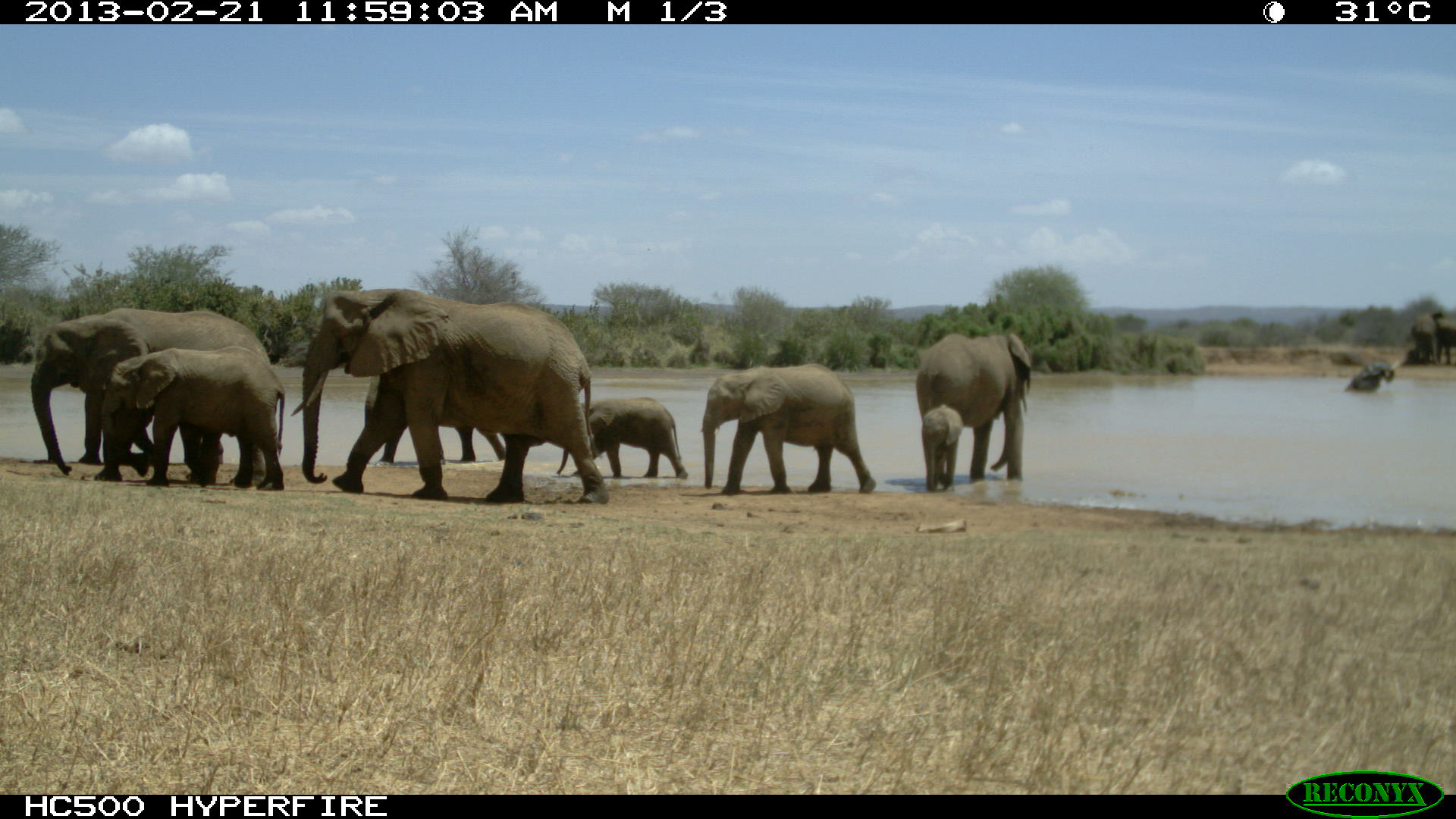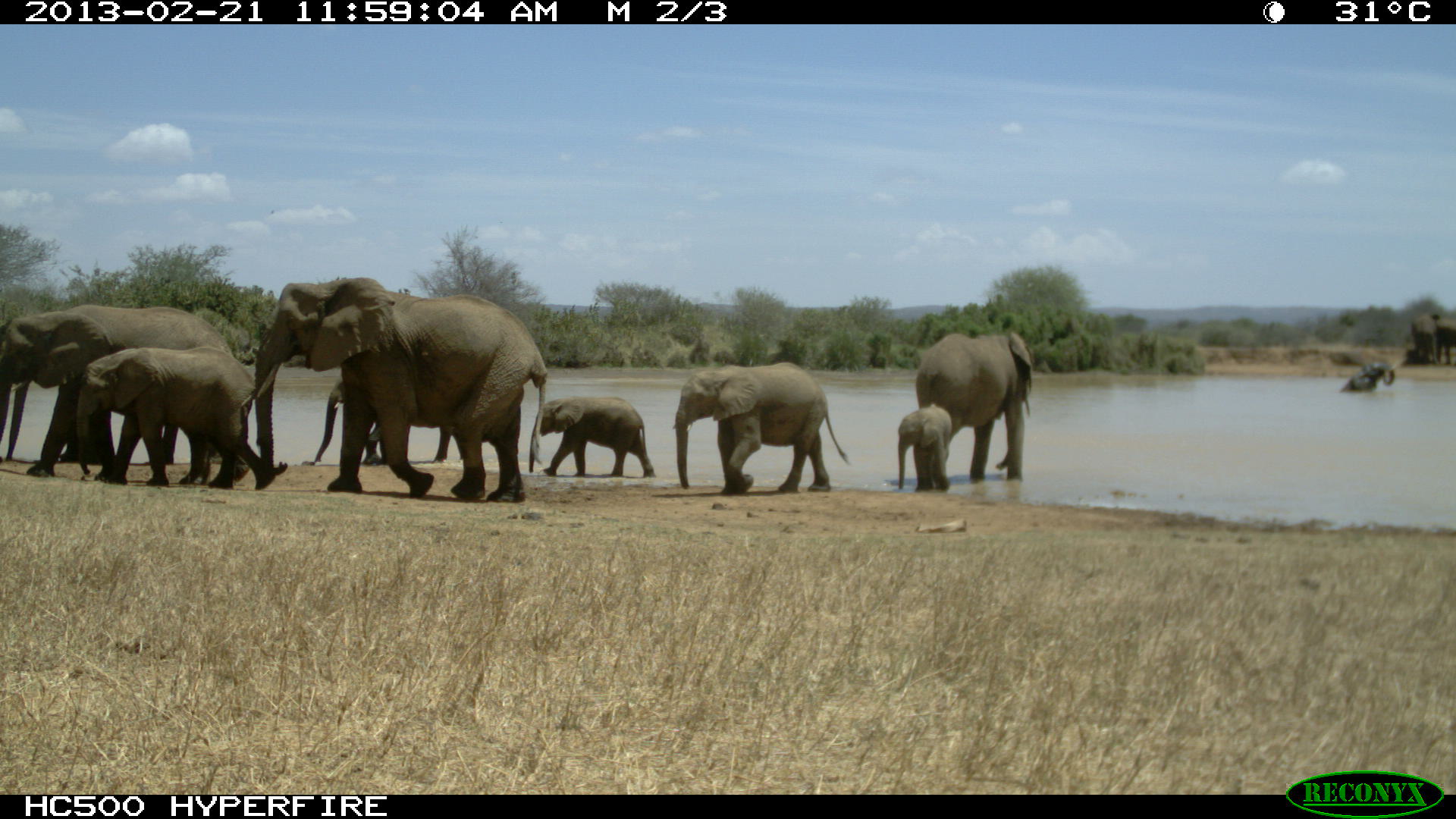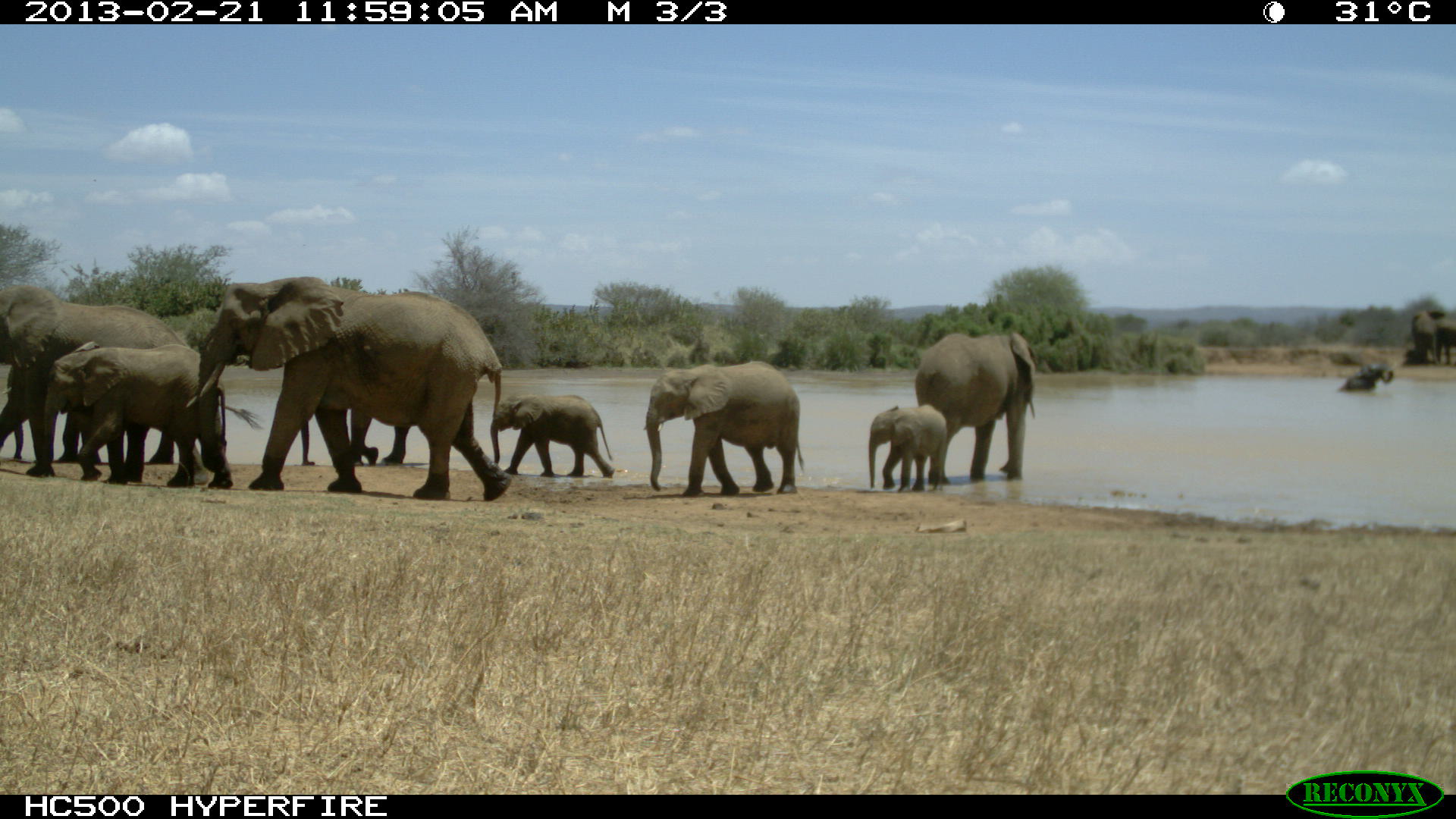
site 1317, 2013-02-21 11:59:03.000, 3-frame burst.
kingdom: Animalia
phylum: Chordata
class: Mammalia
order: Proboscidea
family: Elephantidae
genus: Loxodonta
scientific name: Loxodonta africana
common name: african bush elephant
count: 9